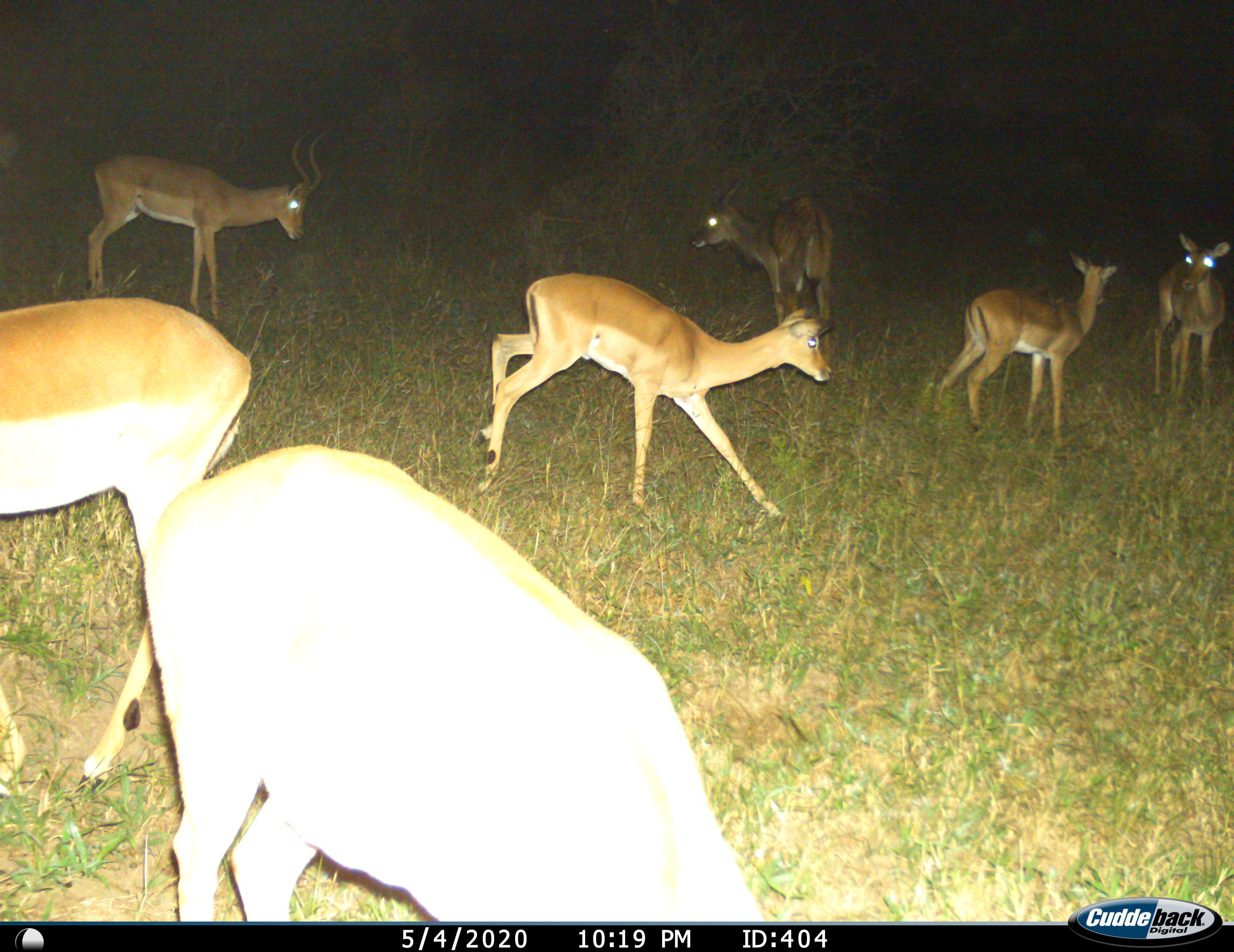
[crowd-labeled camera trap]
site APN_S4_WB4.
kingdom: Animalia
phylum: Chordata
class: Mammalia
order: Artiodactyla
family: Bovidae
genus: Aepyceros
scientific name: Aepyceros melampus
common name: impala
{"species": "impala (Aepyceros melampus)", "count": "7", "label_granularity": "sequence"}